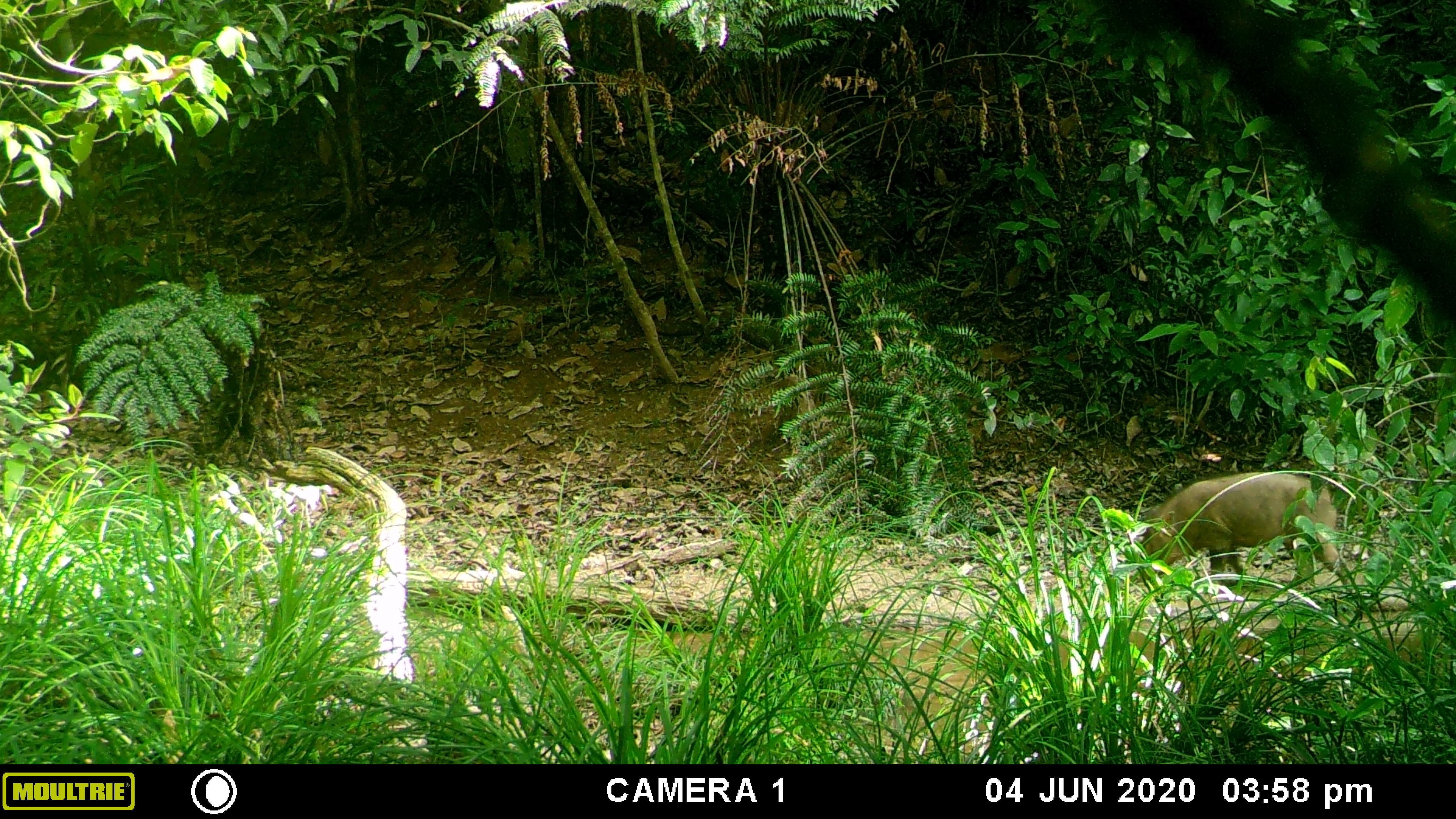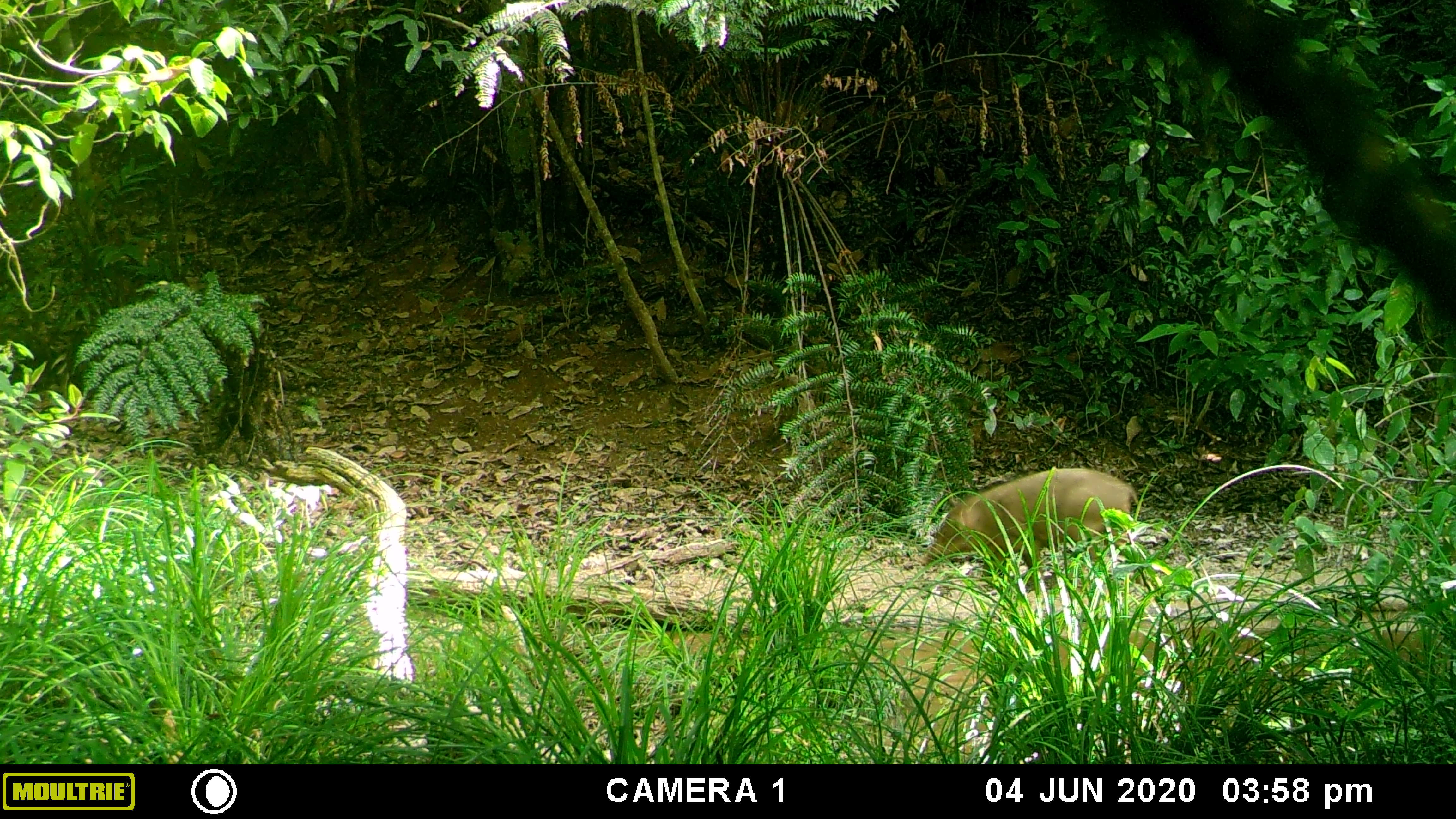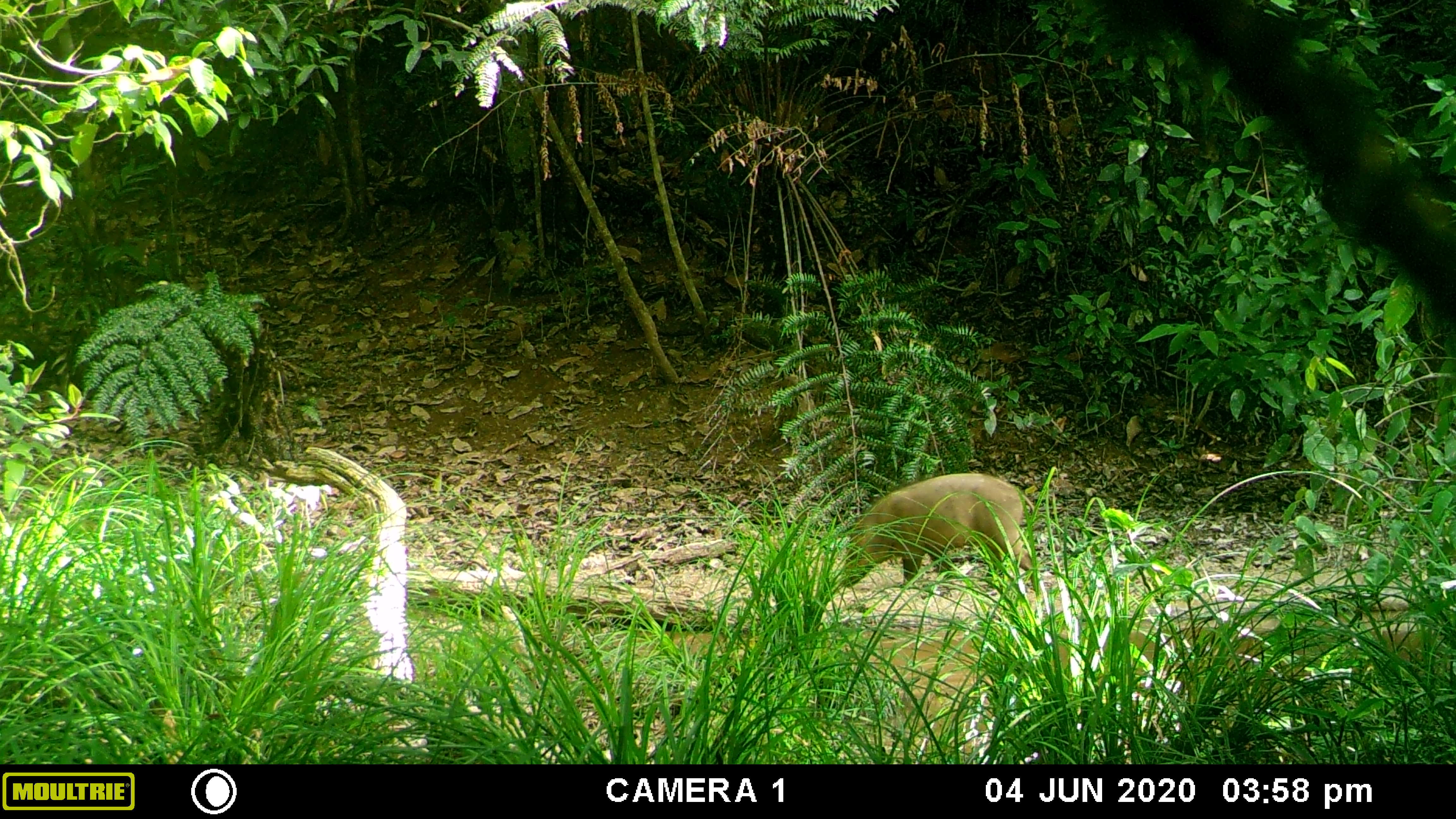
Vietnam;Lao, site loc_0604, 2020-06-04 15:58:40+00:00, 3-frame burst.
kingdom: Animalia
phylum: Chordata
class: Mammalia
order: Artiodactyla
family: Suidae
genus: Sus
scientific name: Sus scrofa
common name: eurasian wild pig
Eurasian wild pig (Sus scrofa). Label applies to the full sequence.